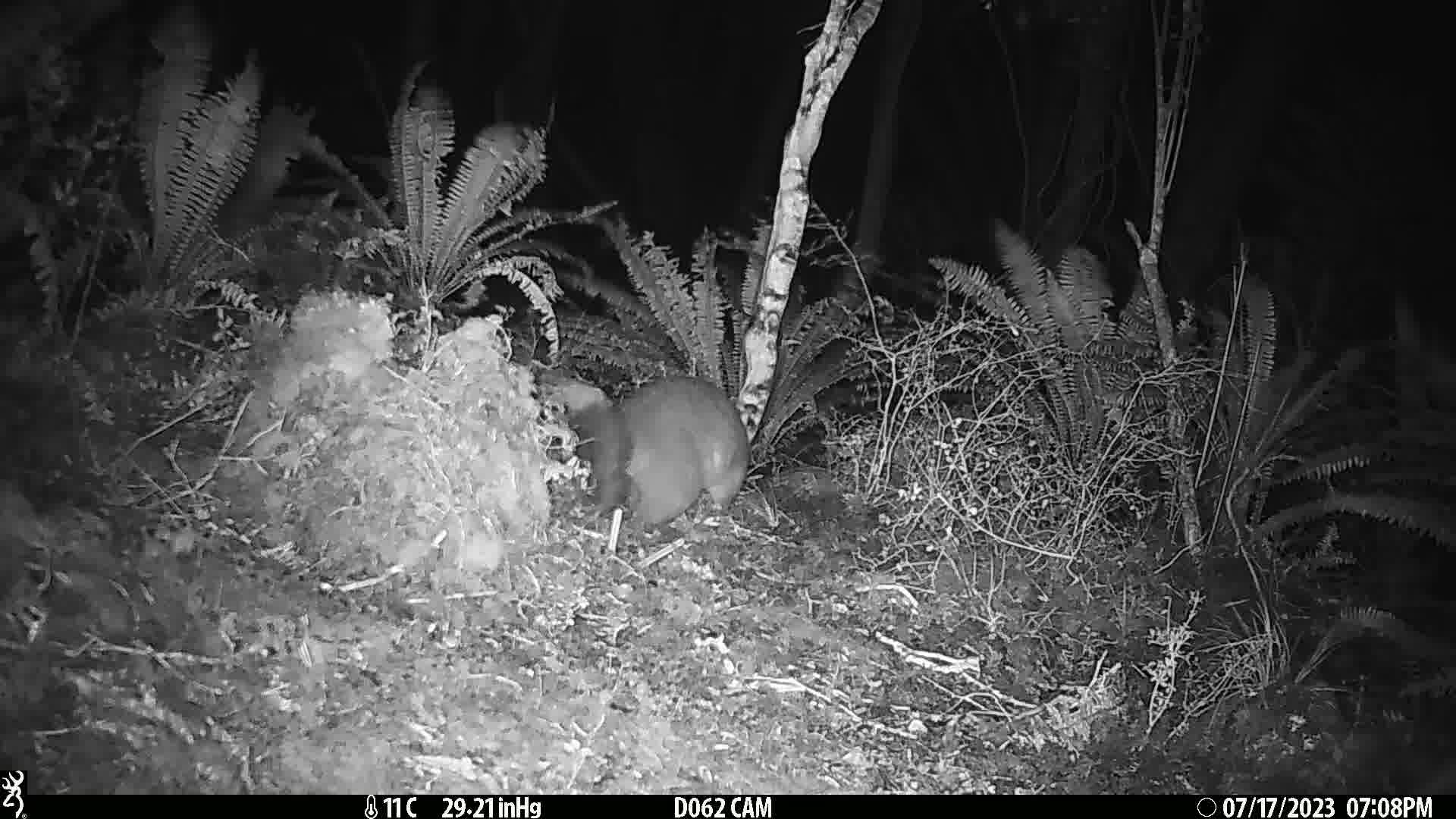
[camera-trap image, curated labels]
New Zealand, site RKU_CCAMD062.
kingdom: Animalia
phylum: Chordata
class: Mammalia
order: Diprotodontia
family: Phalangeridae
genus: Trichosurus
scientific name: Trichosurus vulpecula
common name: common brushtail possum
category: possum